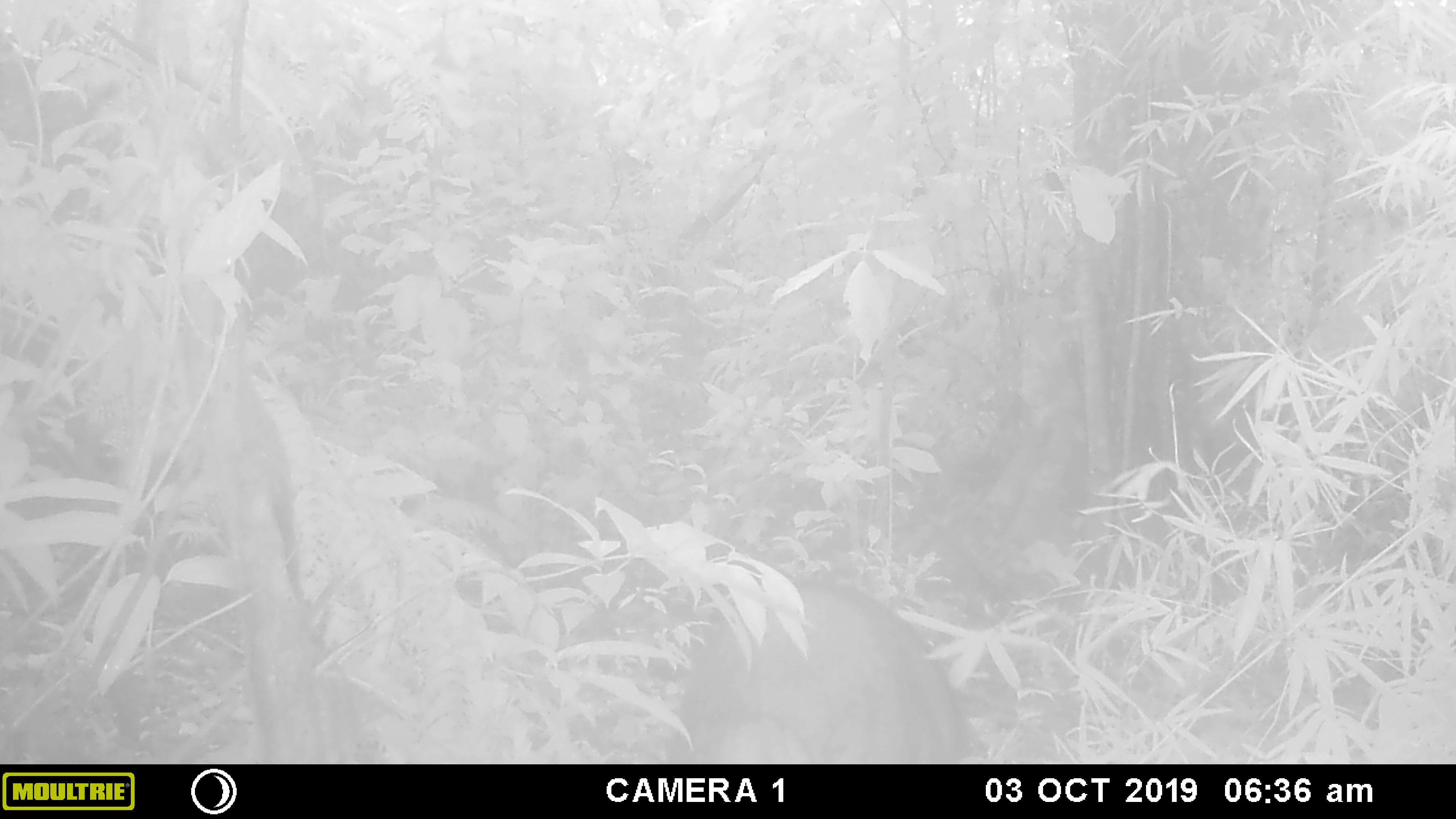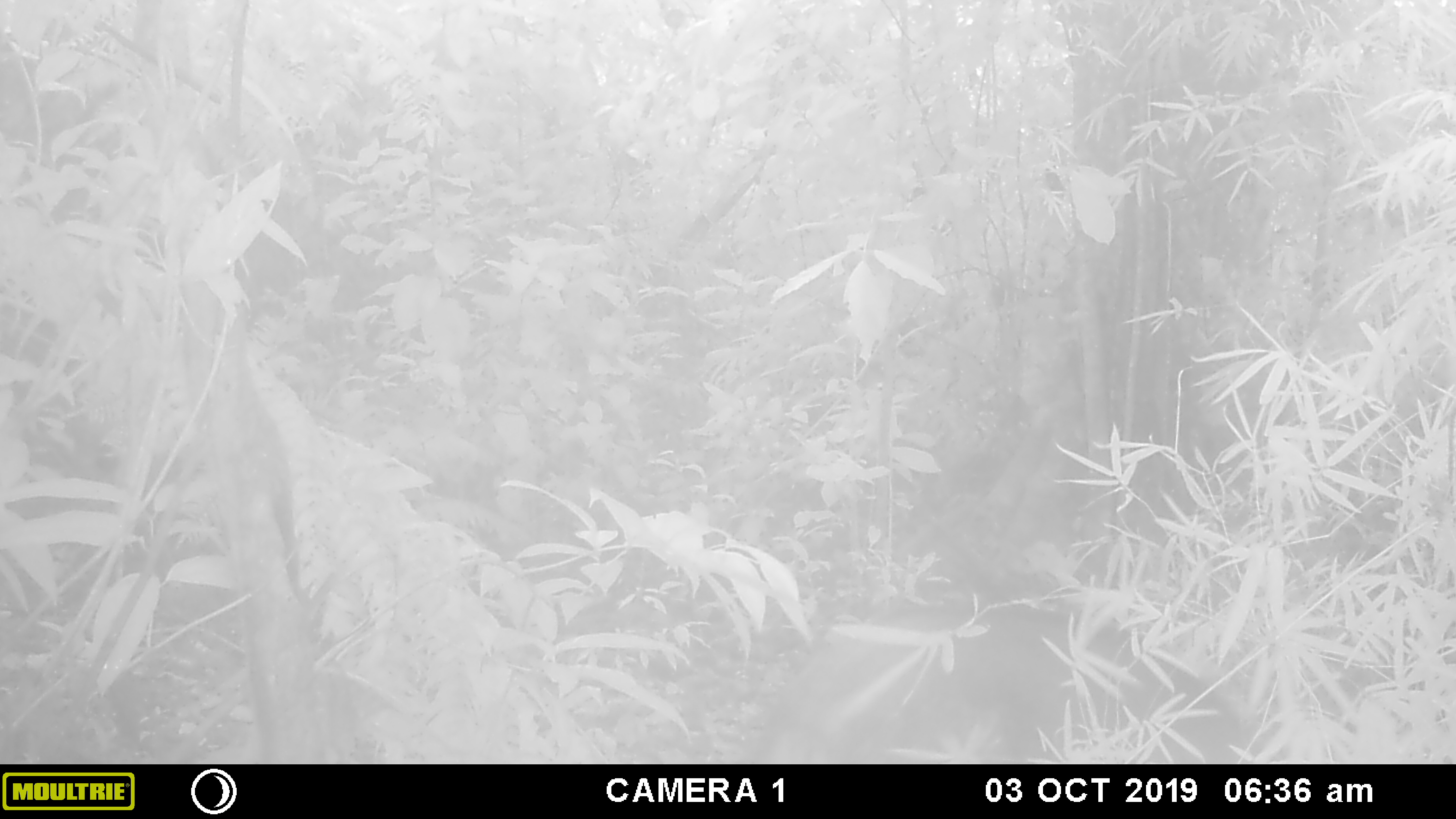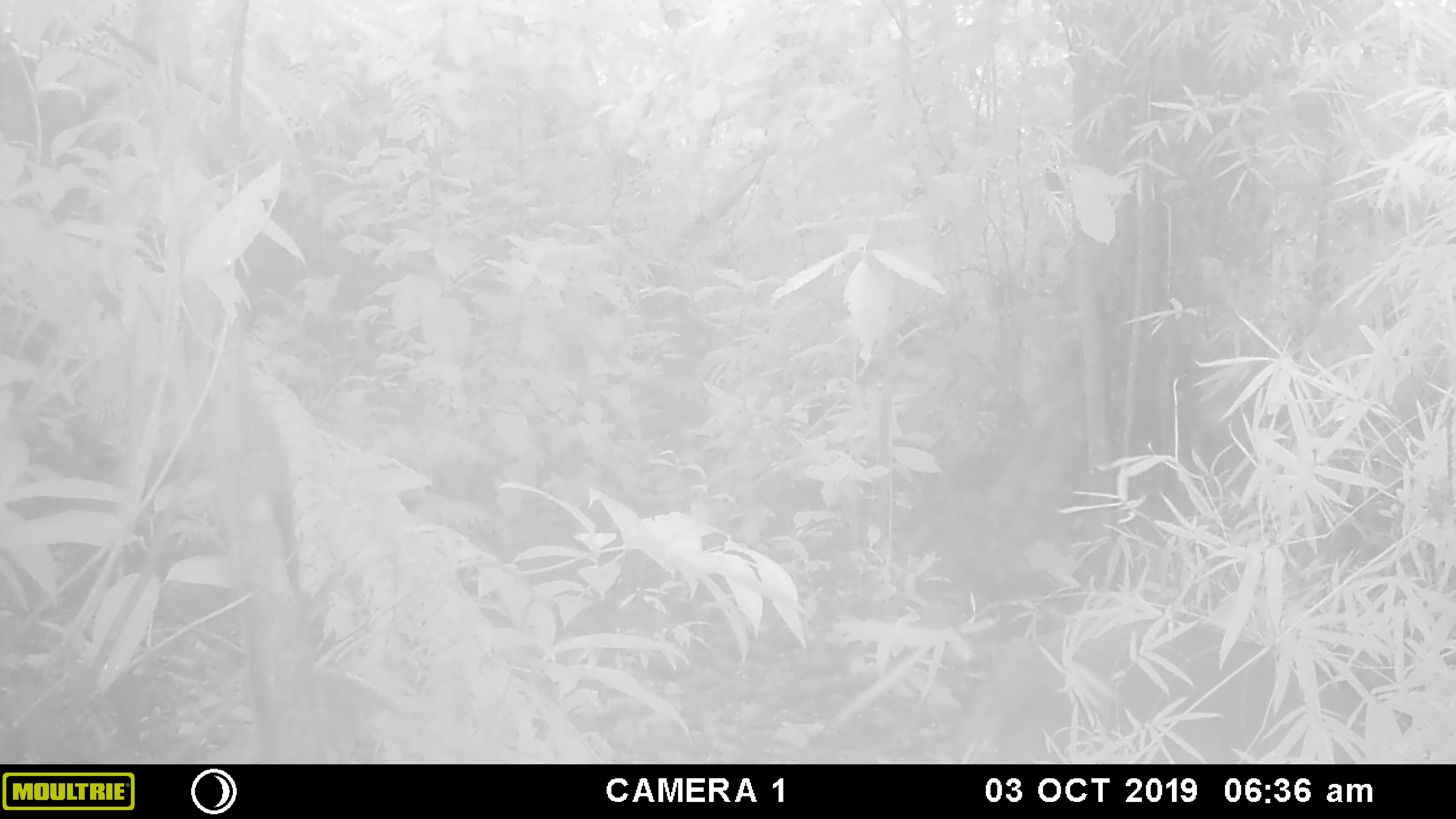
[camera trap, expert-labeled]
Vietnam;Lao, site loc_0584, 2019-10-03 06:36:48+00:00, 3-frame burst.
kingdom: Animalia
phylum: Chordata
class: Mammalia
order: Artiodactyla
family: Suidae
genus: Sus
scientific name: Sus scrofa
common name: eurasian wild pig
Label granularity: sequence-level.